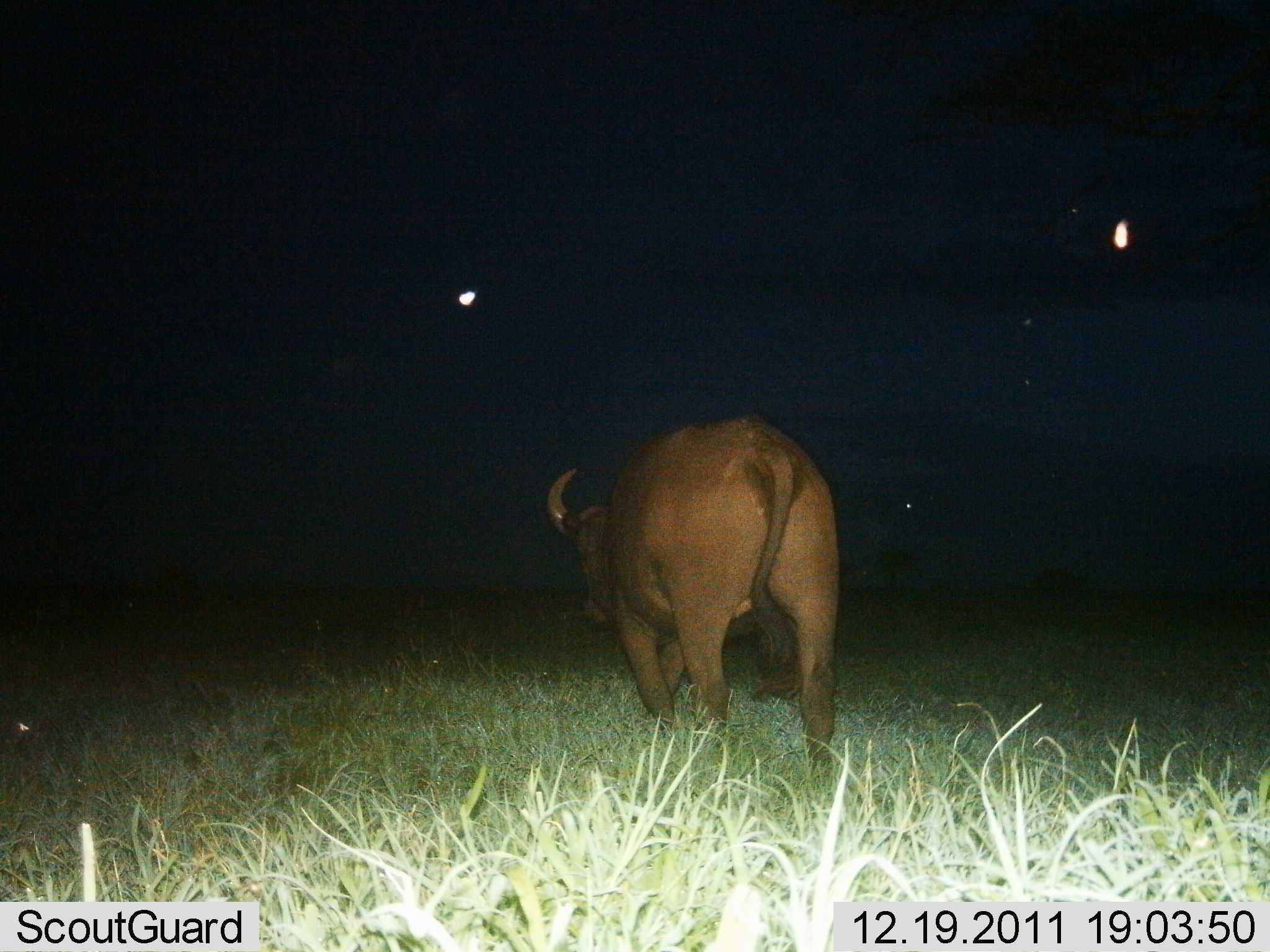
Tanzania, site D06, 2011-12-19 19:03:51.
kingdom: Animalia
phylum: Chordata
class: Mammalia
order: Artiodactyla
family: Bovidae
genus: Syncerus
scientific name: Syncerus caffer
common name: cape buffalo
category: buffalo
Buffalo (cape buffalo) (Syncerus caffer), count 1. Behavior (volunteer vote fractions): standing 33%, resting 0%, moving 67%, interacting 0%. Young present (vote fraction): 0%. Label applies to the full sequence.